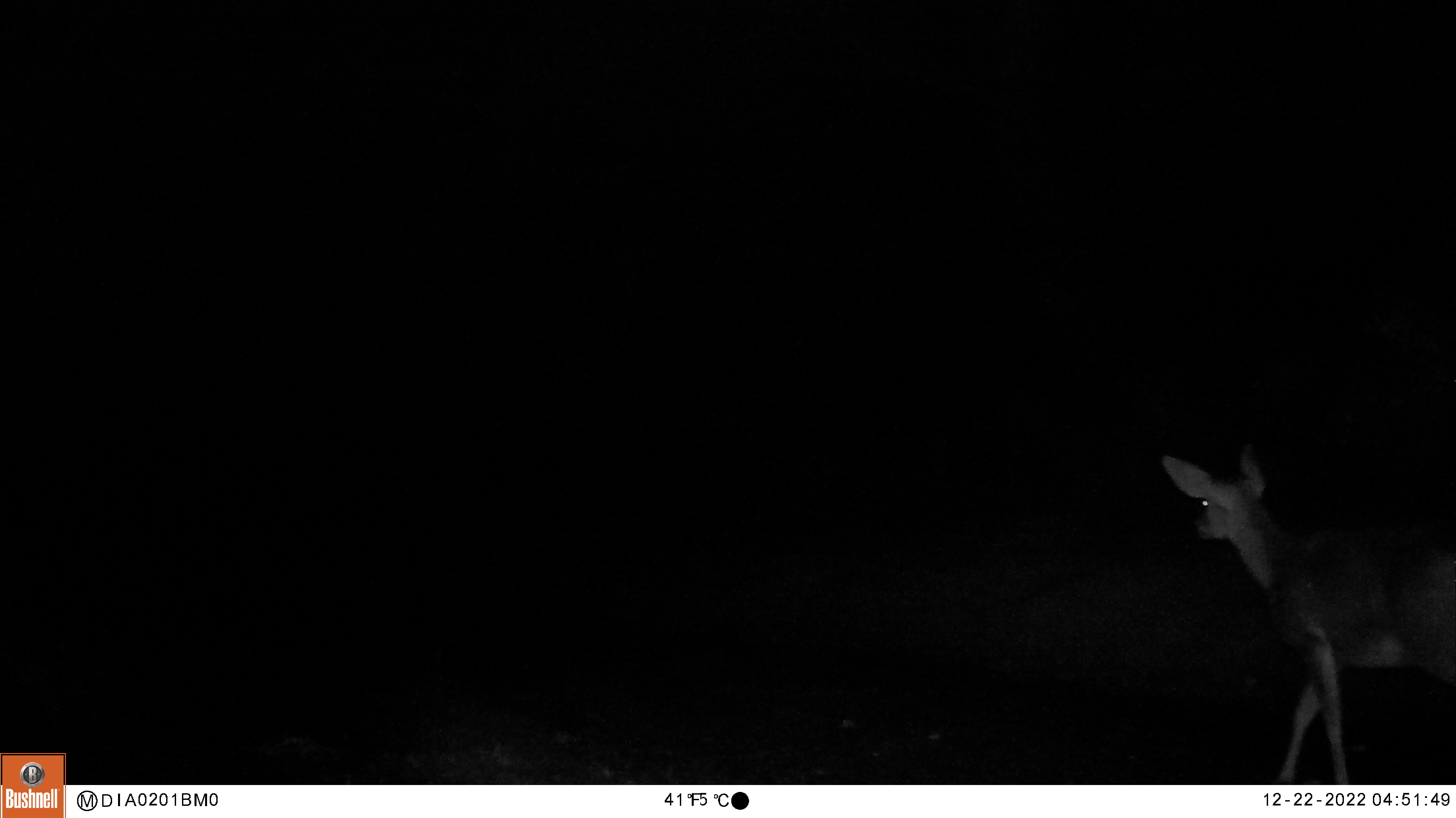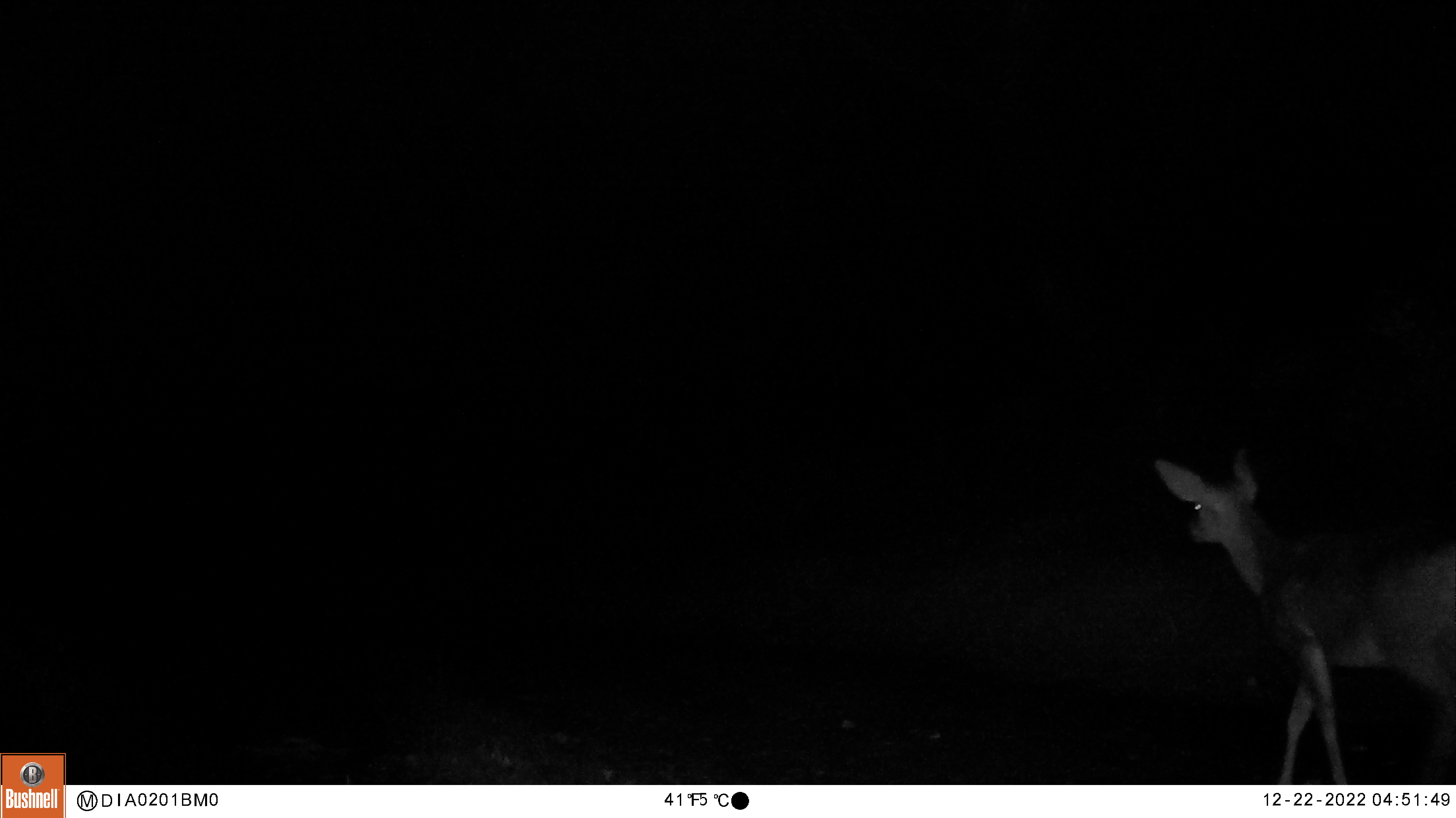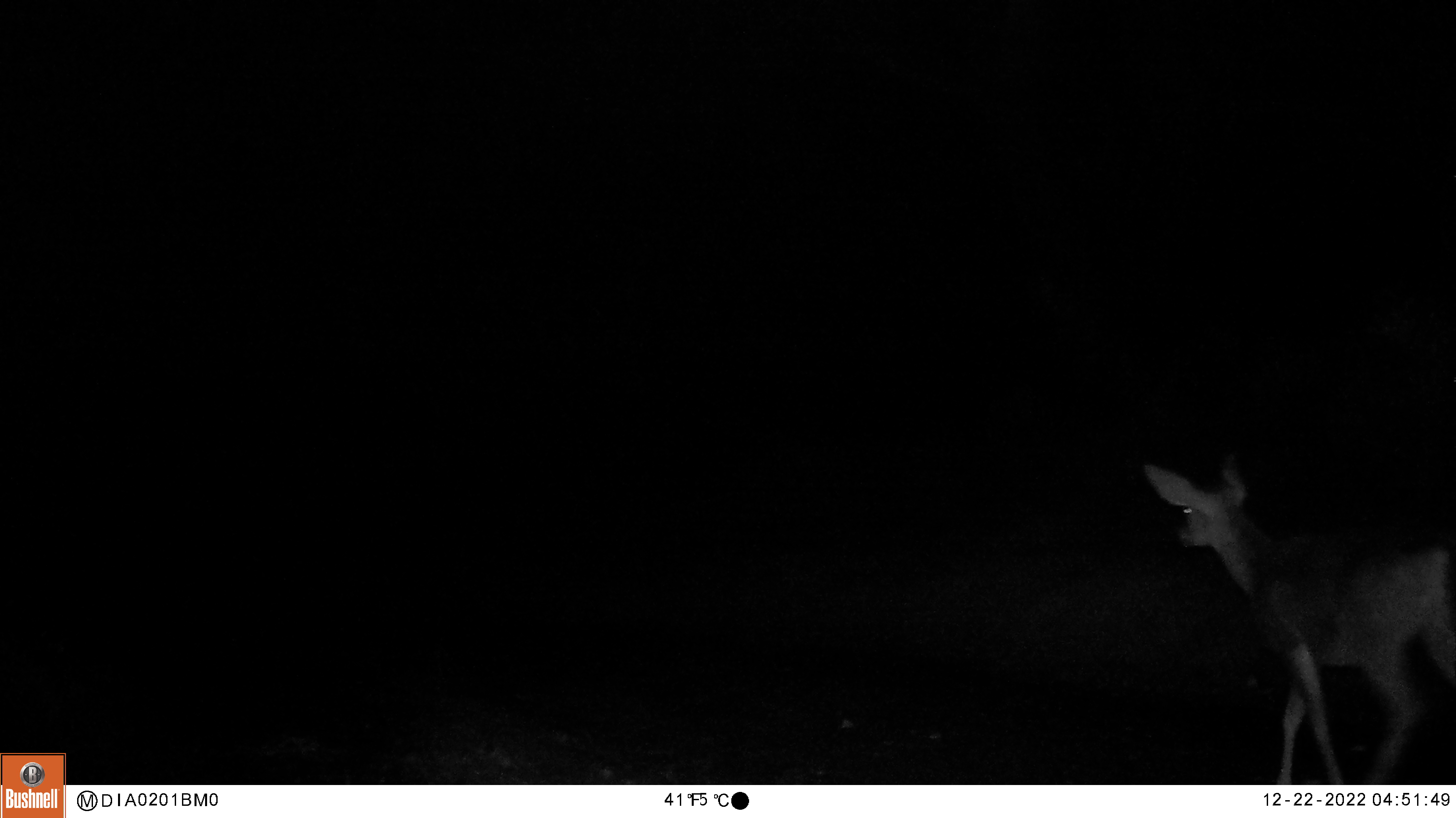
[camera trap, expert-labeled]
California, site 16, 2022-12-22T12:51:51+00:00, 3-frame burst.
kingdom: Animalia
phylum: Chordata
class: Mammalia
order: Artiodactyla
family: Cervidae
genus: Odocoileus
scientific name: Odocoileus hemionus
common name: mule deer